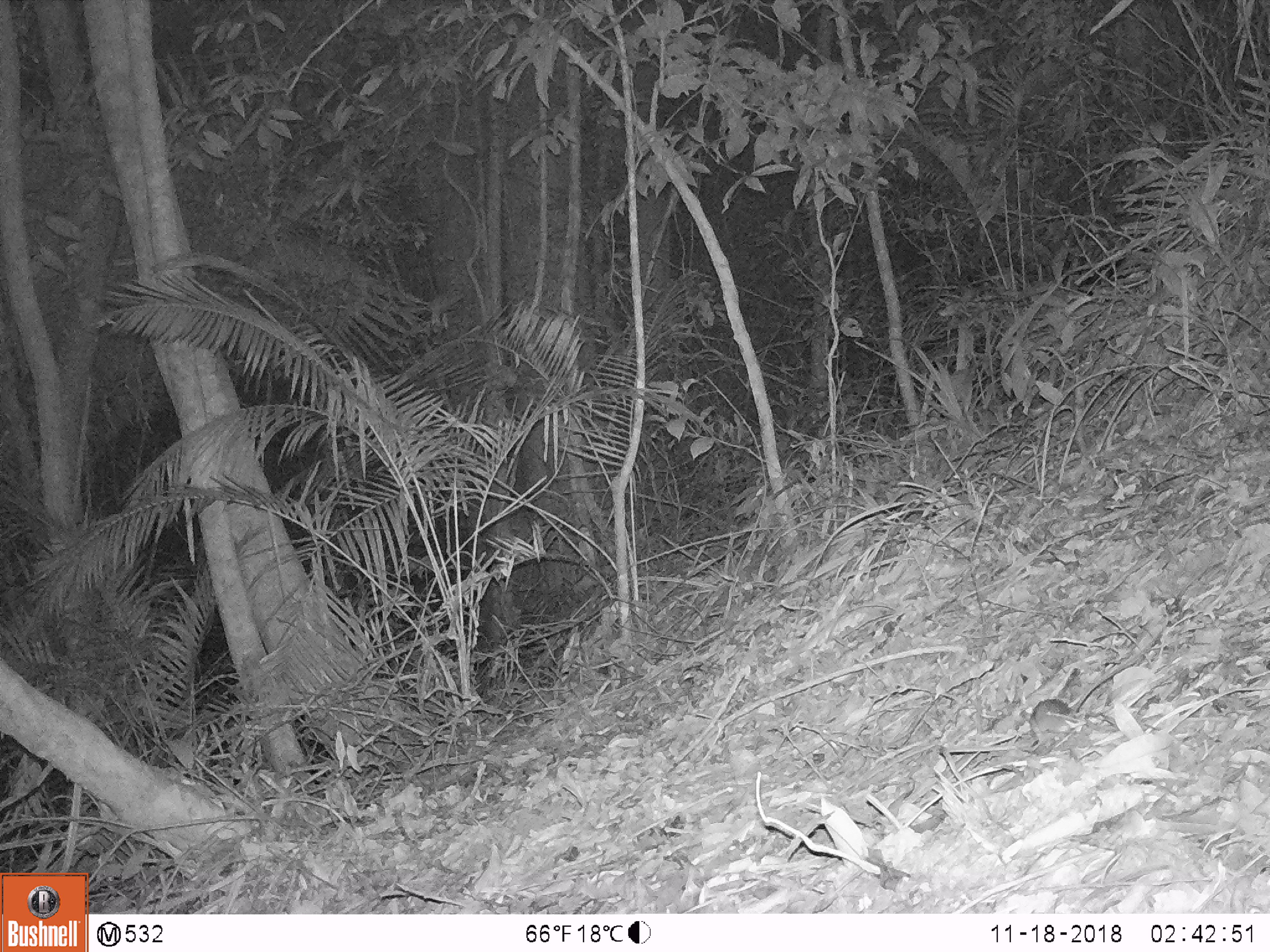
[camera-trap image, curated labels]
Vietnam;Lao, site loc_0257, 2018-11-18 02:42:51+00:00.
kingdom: Animalia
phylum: Chordata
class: Mammalia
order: Rodentia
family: Muridae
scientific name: Muridae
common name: old-world mice and rats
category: unidentified murid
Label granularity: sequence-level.